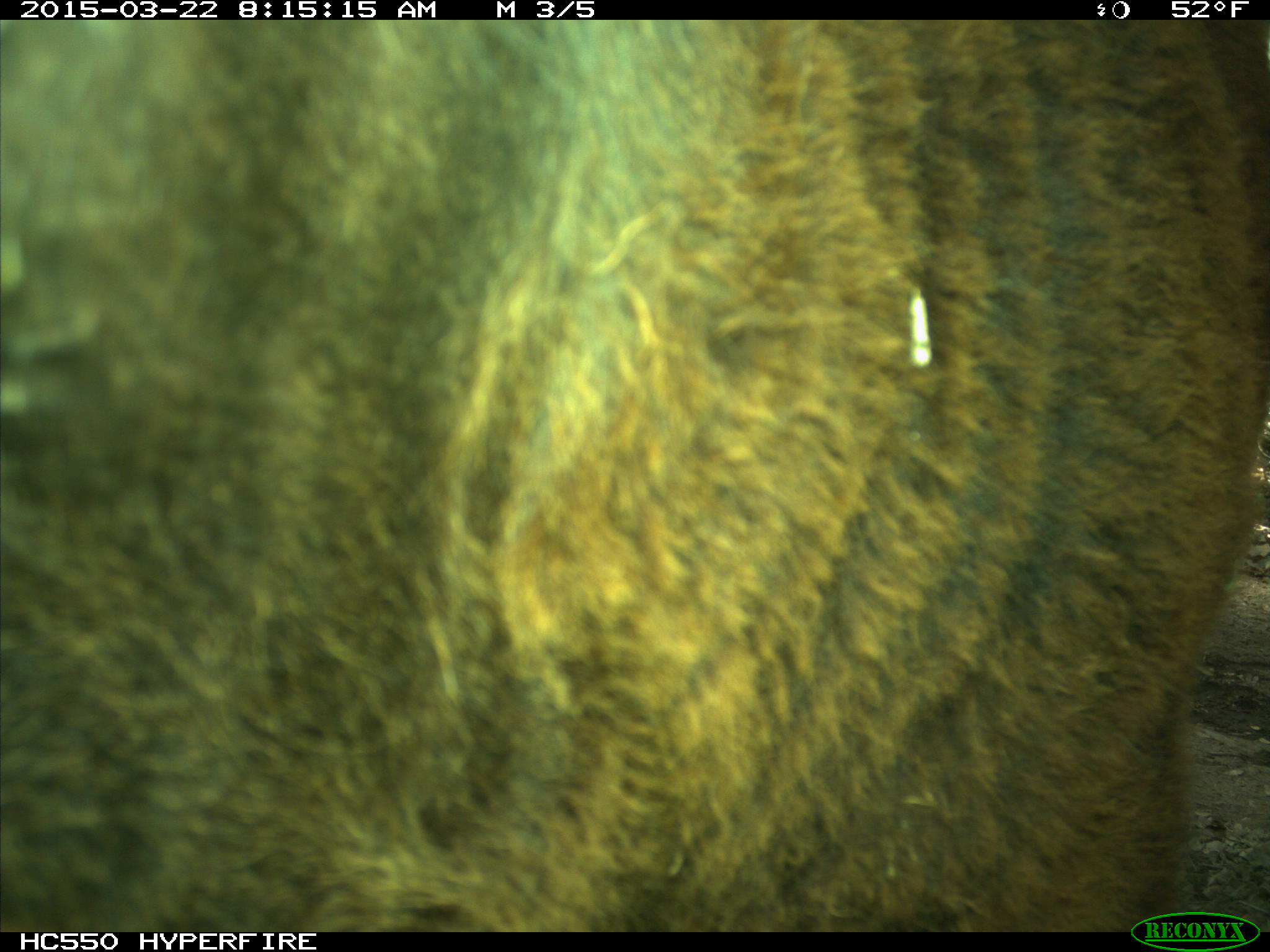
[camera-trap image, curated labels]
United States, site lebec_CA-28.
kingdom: Animalia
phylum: Chordata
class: Mammalia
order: Artiodactyla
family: Bovidae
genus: Bos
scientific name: Bos taurus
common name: domestic cow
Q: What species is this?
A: Bos taurus (domestic cow).